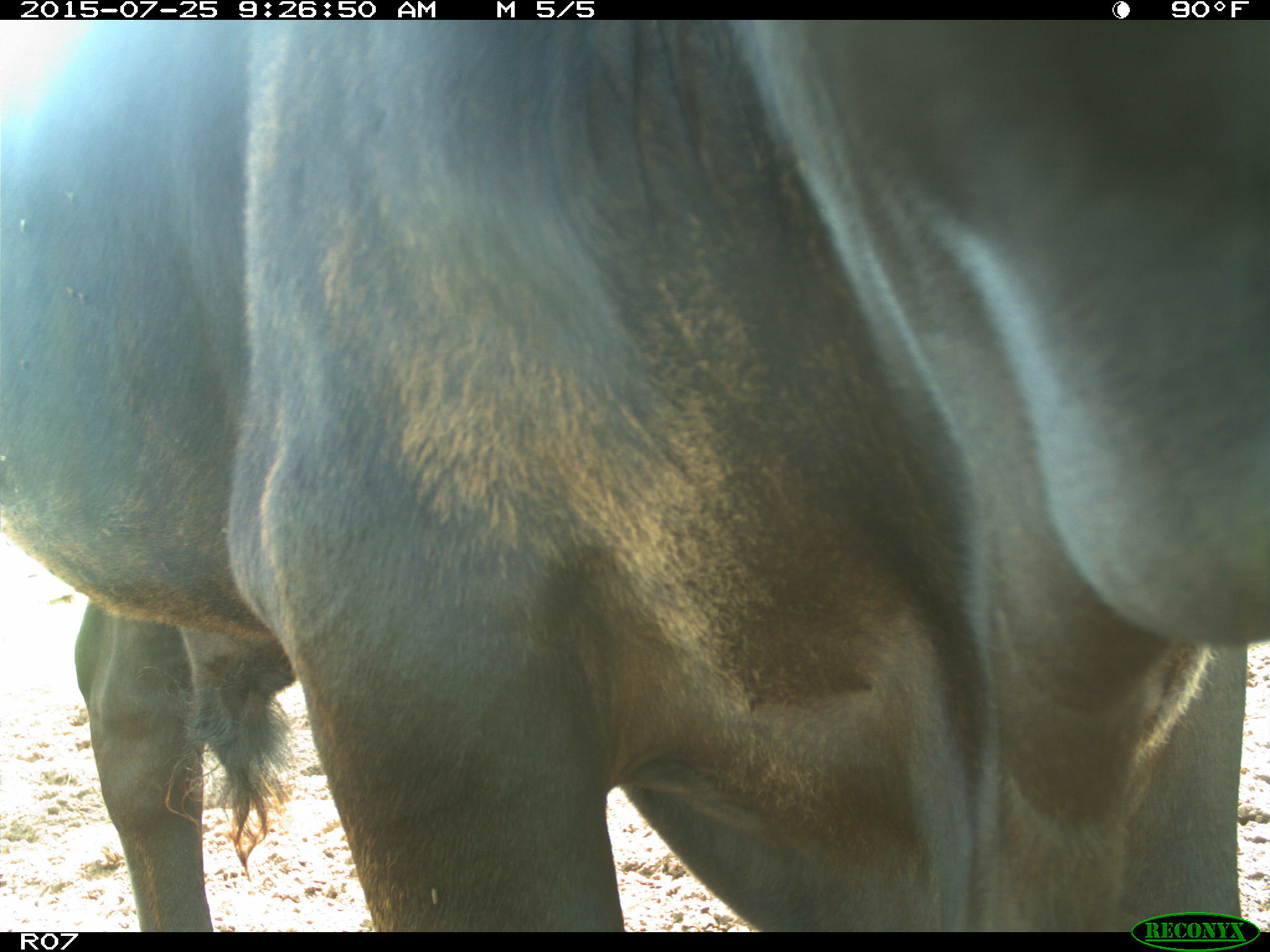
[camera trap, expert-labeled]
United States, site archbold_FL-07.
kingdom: Animalia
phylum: Chordata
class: Mammalia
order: Artiodactyla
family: Bovidae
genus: Bos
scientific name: Bos taurus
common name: domestic cow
Bos taurus (domestic cow).